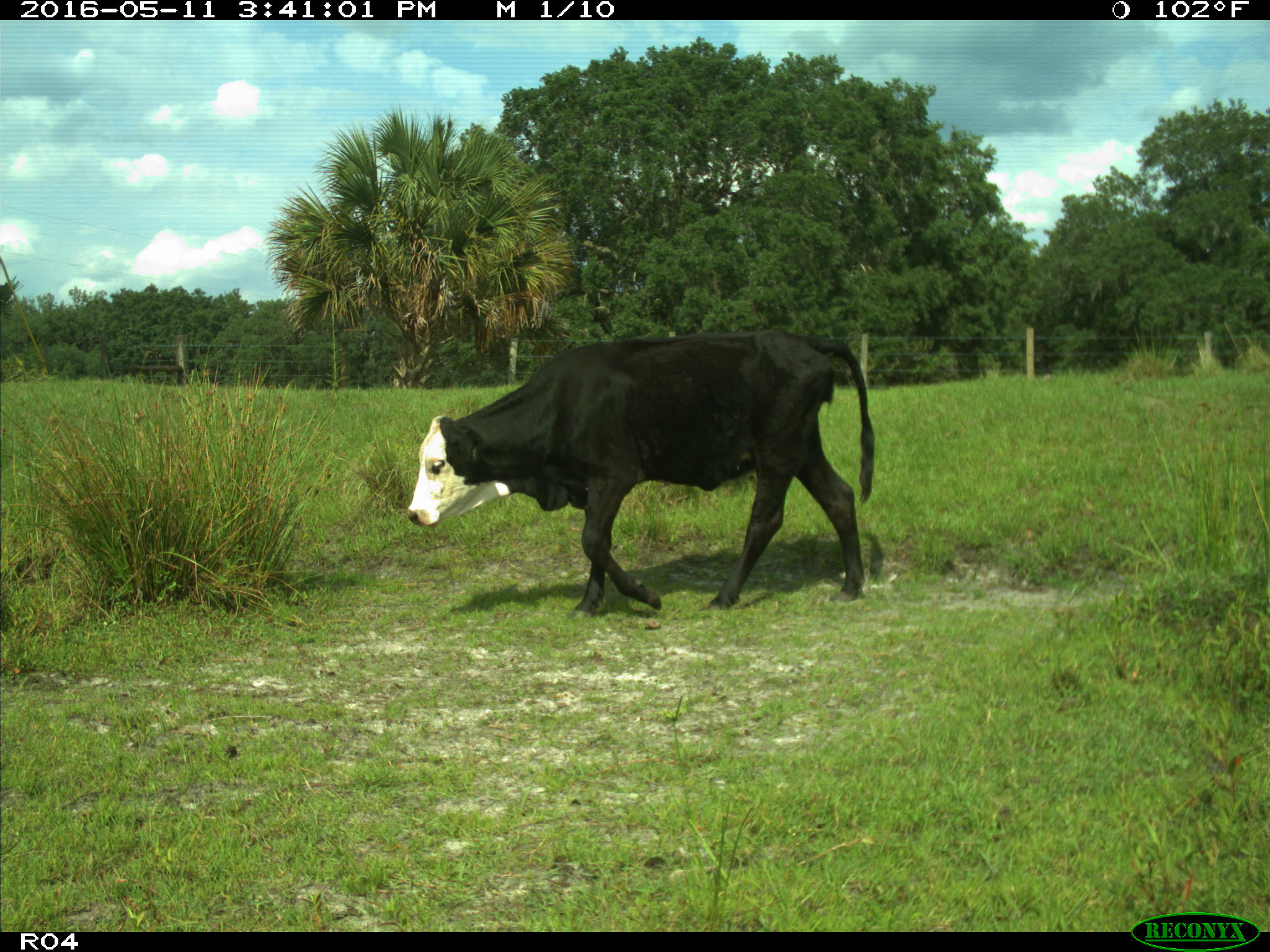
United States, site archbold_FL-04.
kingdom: Animalia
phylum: Chordata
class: Mammalia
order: Artiodactyla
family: Bovidae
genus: Bos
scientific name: Bos taurus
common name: domestic cow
Bos taurus (domestic cow).